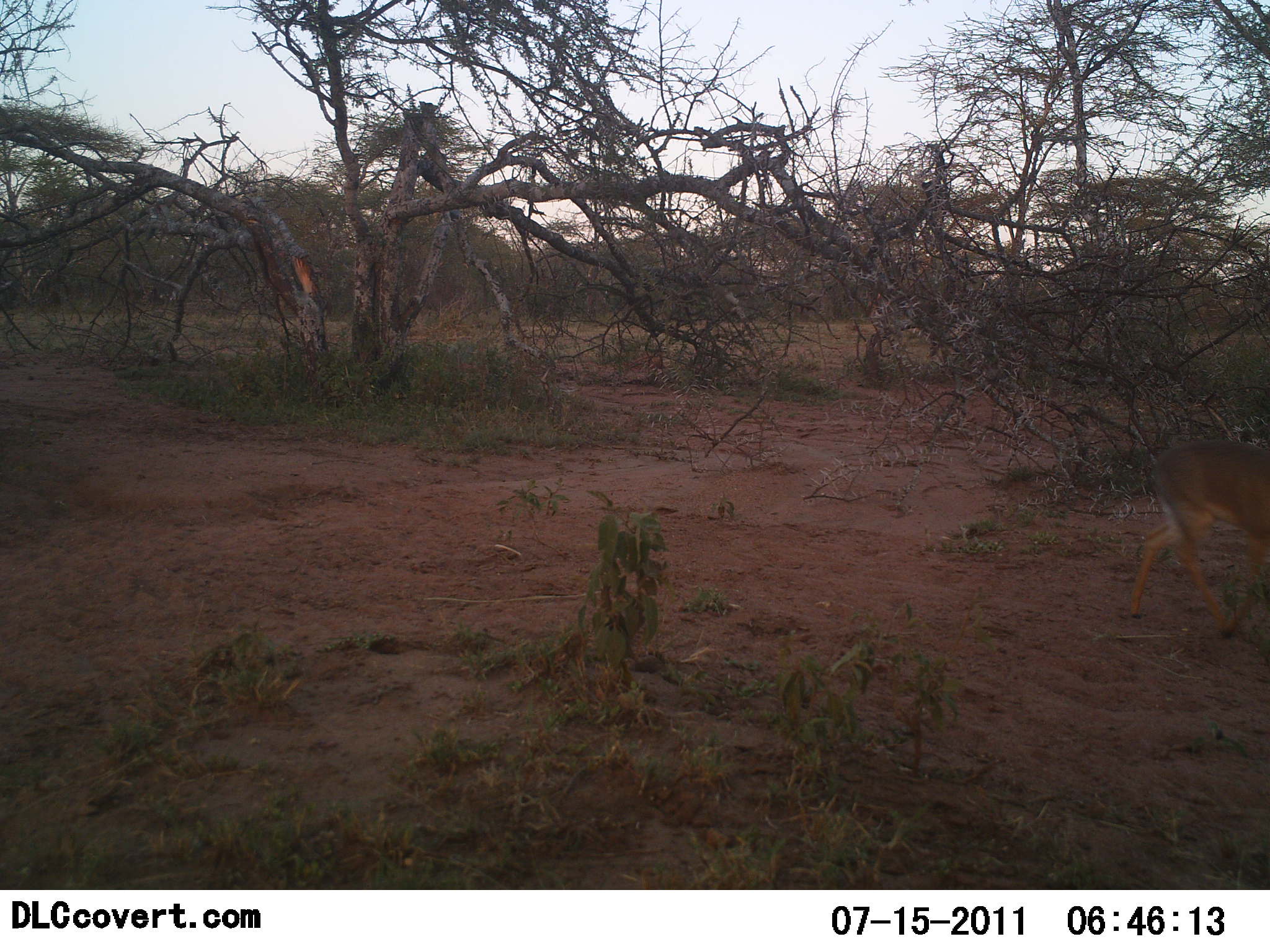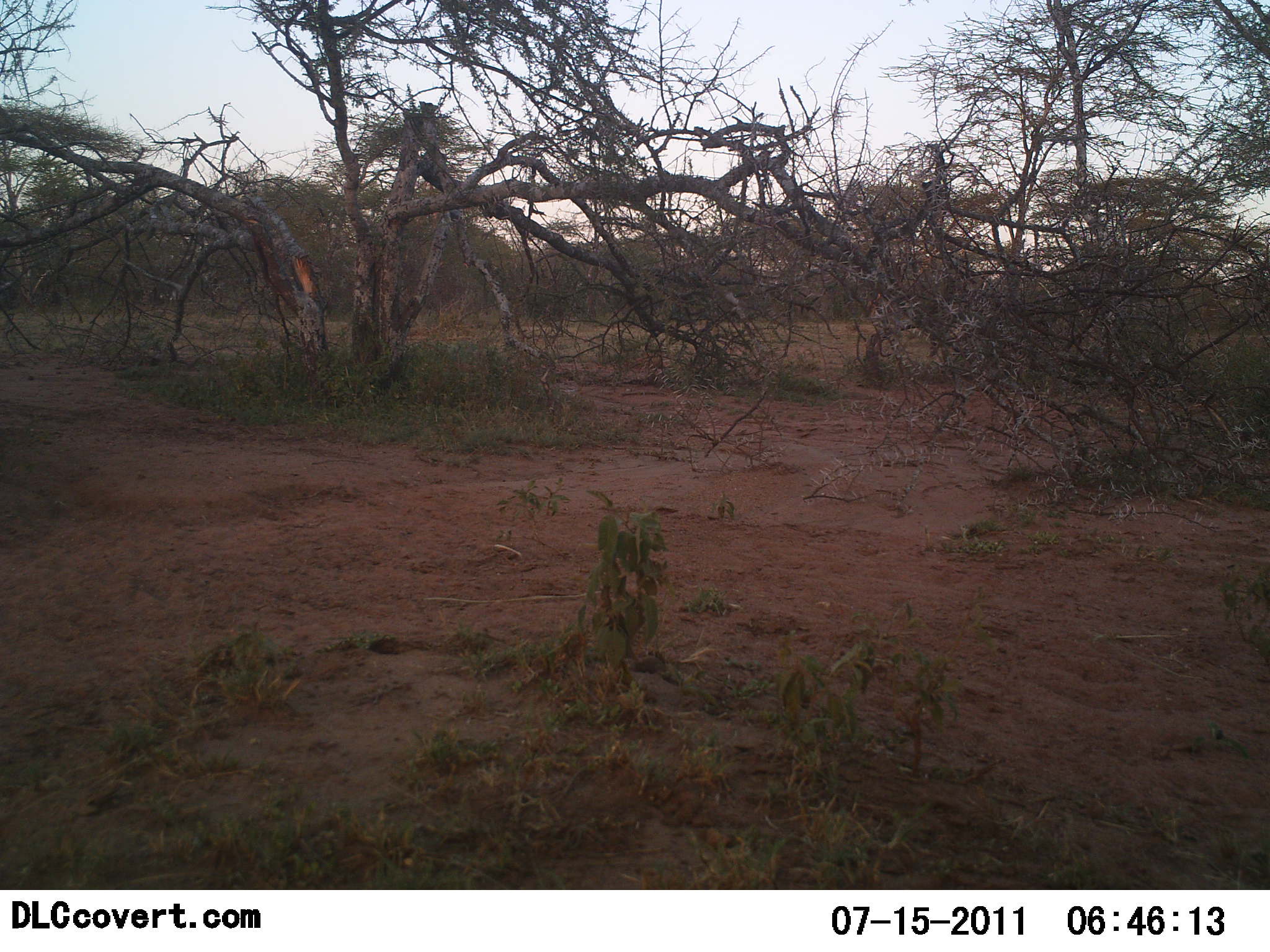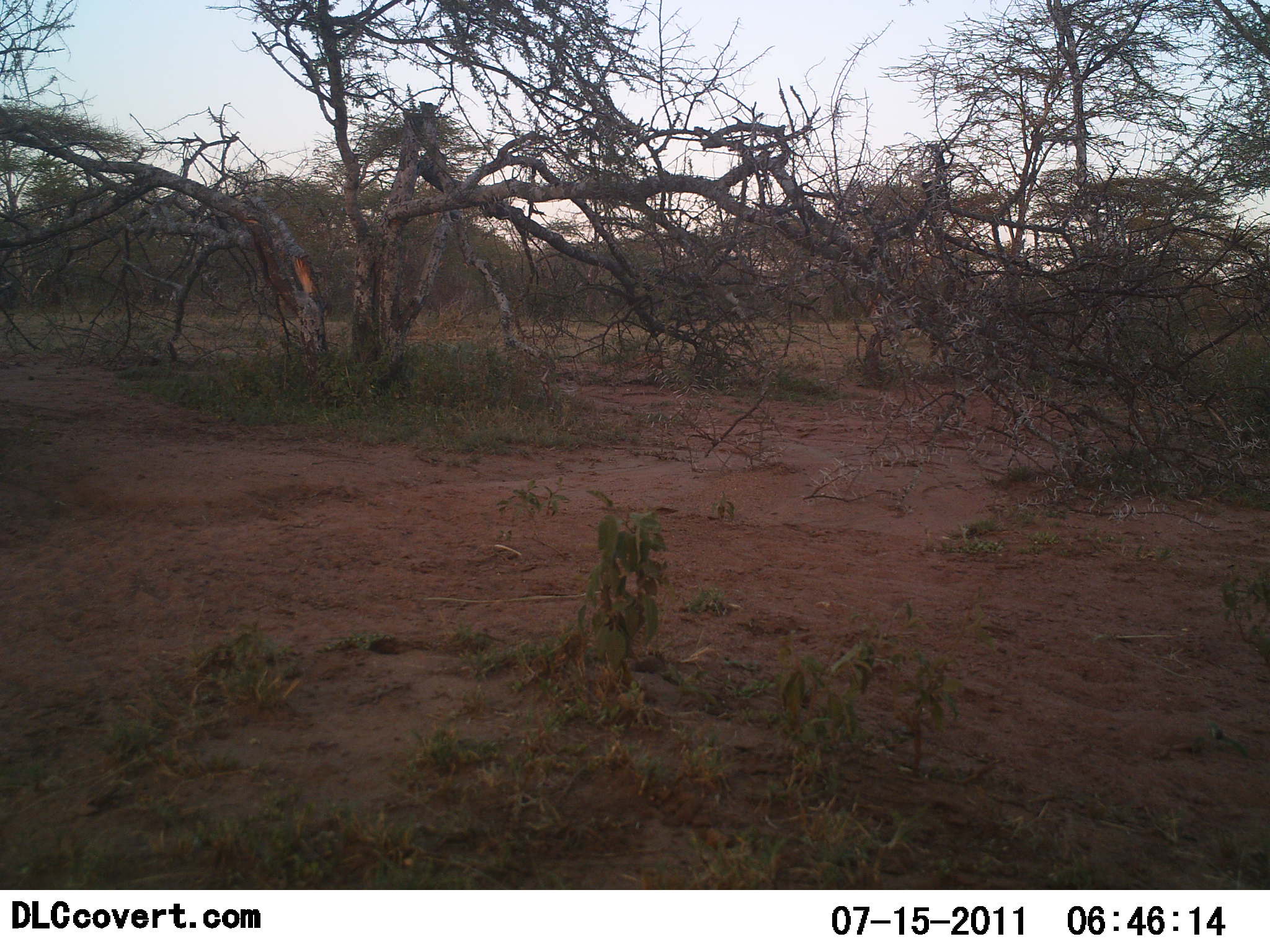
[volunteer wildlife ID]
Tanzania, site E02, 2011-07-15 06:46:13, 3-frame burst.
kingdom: Animalia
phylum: Chordata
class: Mammalia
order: Artiodactyla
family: Bovidae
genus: Madoqua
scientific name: Madoqua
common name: dikdik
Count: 1.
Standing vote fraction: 0%.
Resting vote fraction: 0%.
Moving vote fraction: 100%.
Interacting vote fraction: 0%.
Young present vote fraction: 0%.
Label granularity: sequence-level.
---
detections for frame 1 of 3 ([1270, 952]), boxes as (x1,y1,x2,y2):
animal: (1111,409,1270,621)